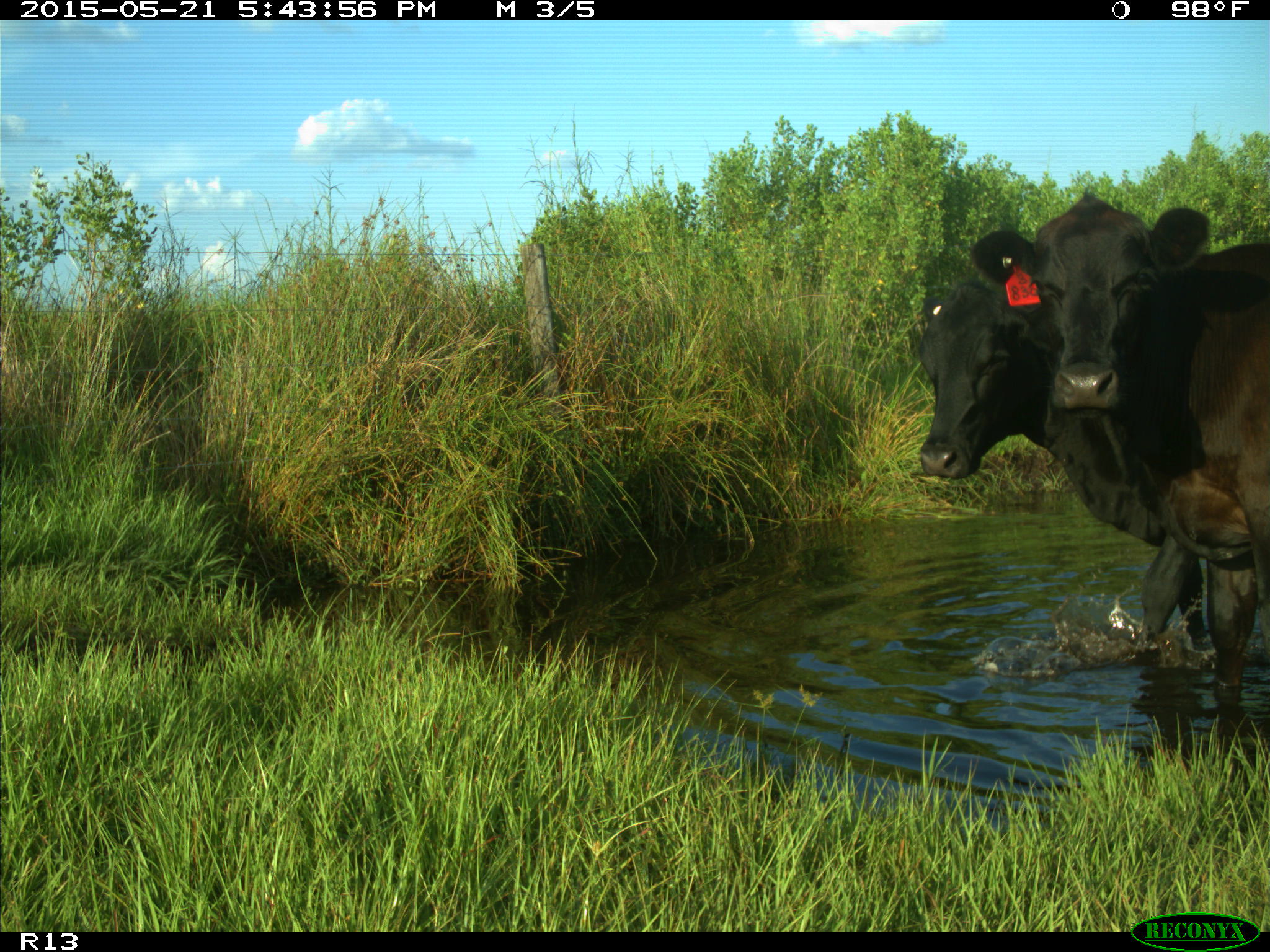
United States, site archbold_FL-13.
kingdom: Animalia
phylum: Chordata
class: Mammalia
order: Artiodactyla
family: Bovidae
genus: Bos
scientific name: Bos taurus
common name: domestic cow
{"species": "Bos taurus (domestic cow)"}